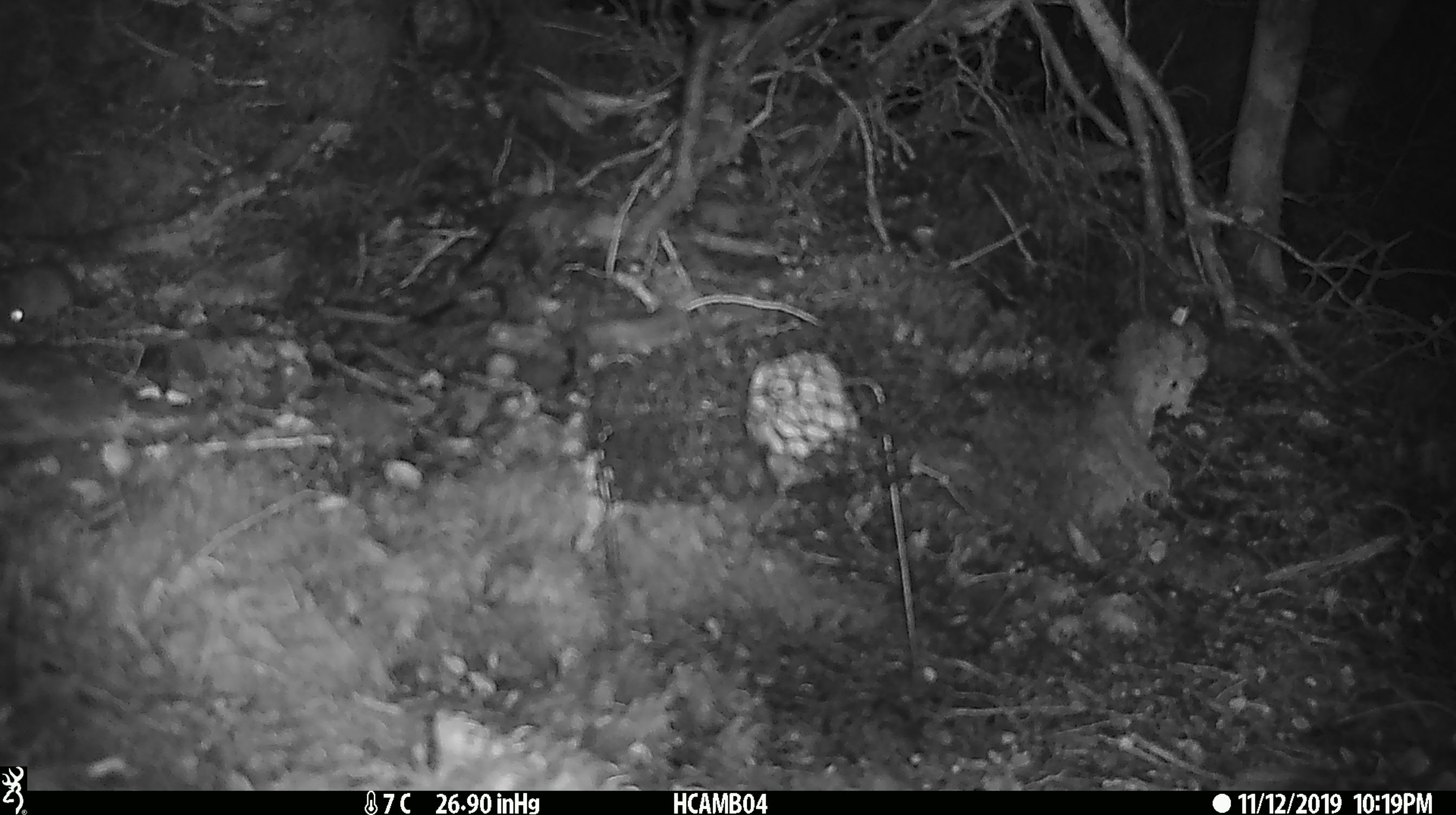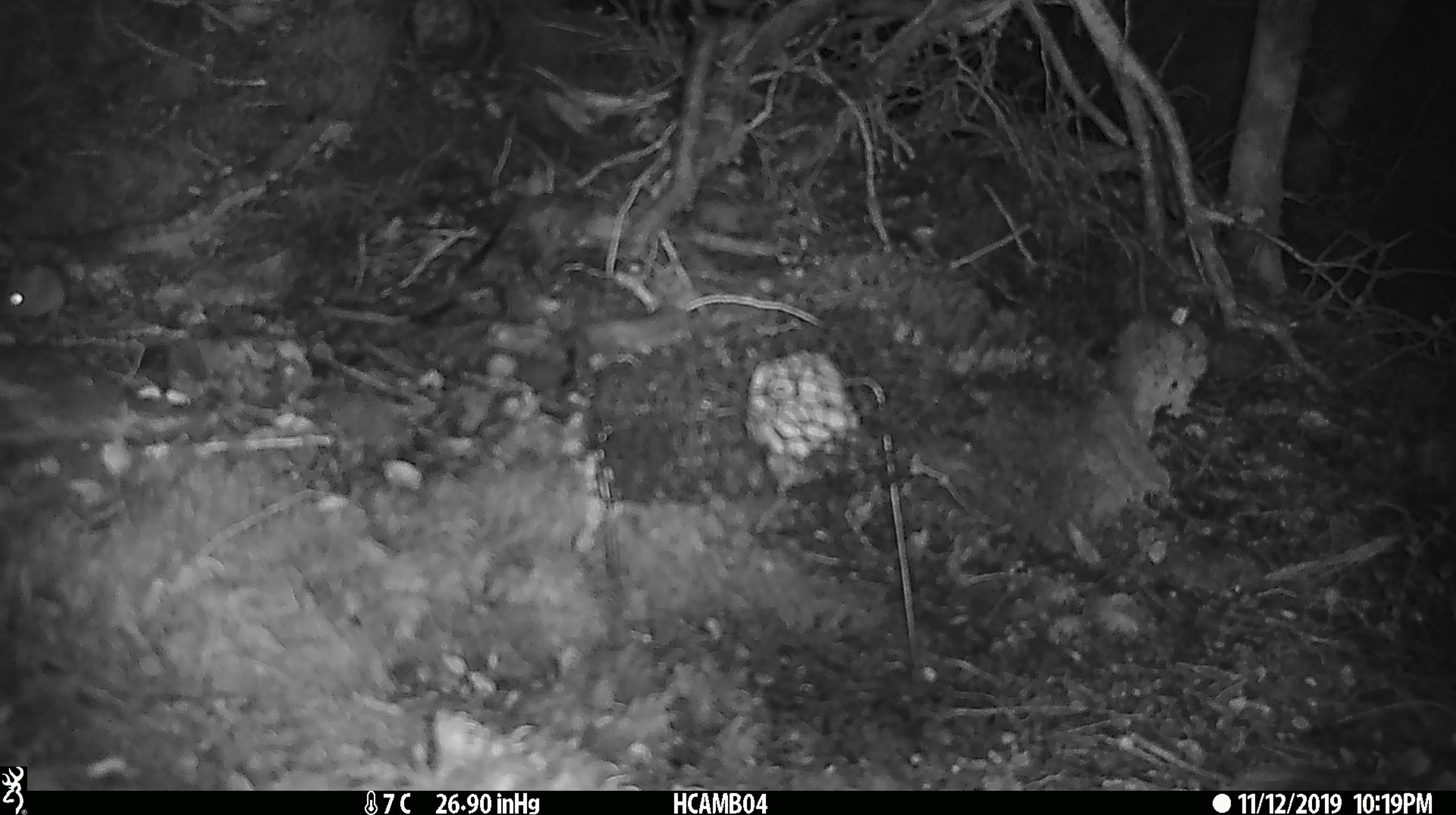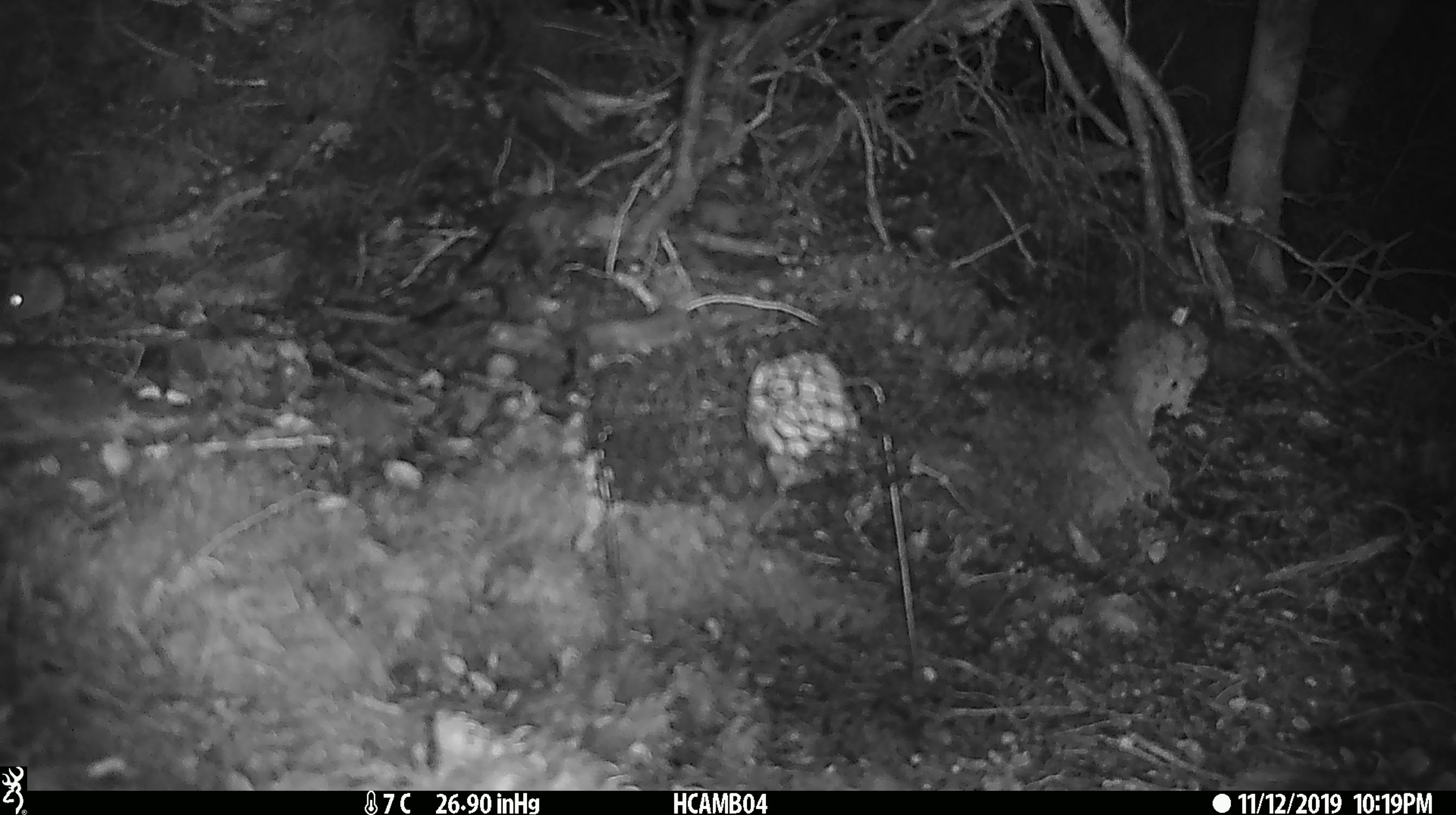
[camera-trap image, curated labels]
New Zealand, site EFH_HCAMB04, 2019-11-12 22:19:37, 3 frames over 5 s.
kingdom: Animalia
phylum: Chordata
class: Mammalia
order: Rodentia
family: Muridae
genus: Mus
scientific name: Mus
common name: mouse